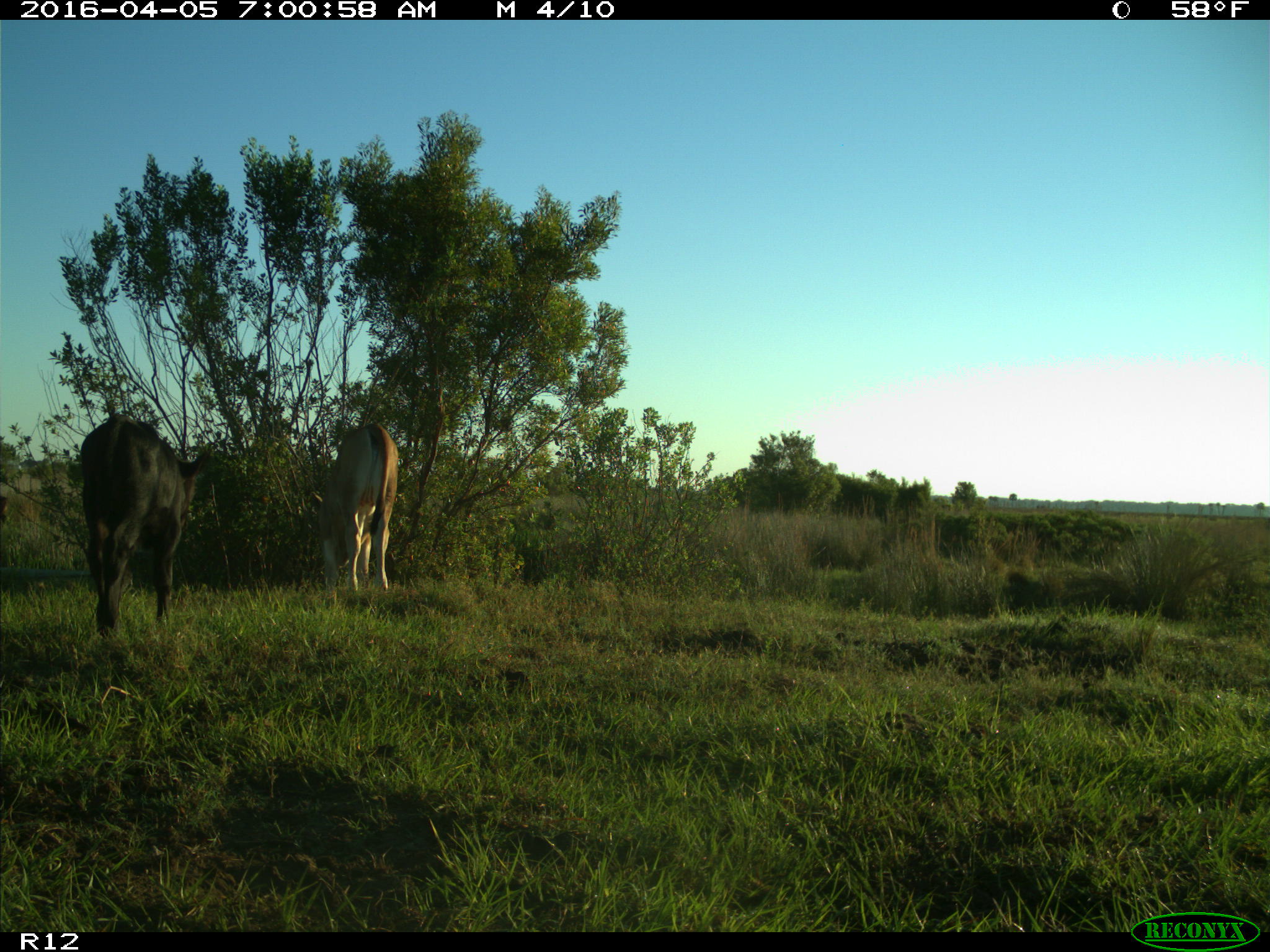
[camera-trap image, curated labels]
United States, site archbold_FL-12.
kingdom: Animalia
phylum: Chordata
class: Mammalia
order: Artiodactyla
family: Bovidae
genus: Bos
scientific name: Bos taurus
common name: domestic cow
Bos taurus (domestic cow).